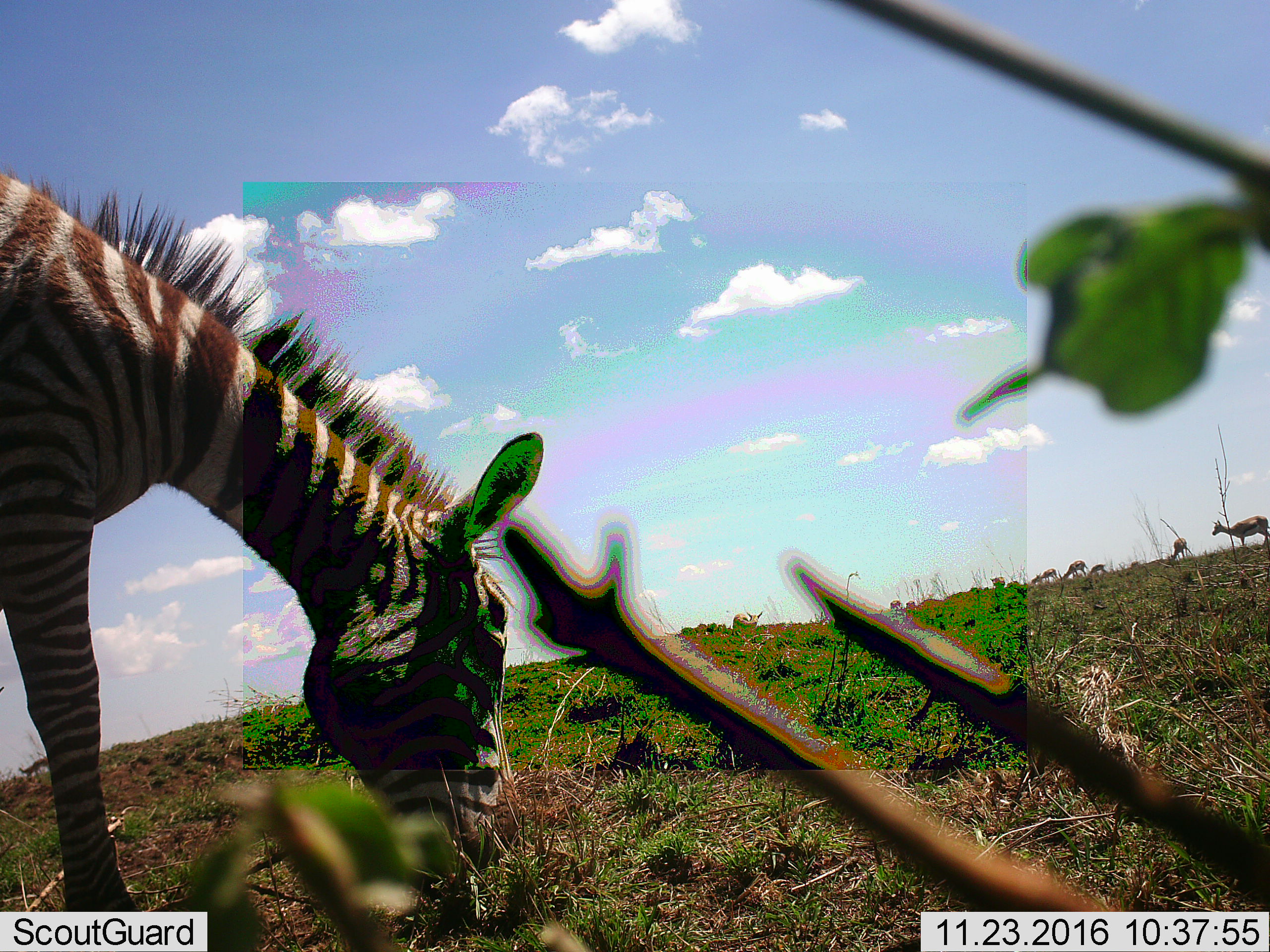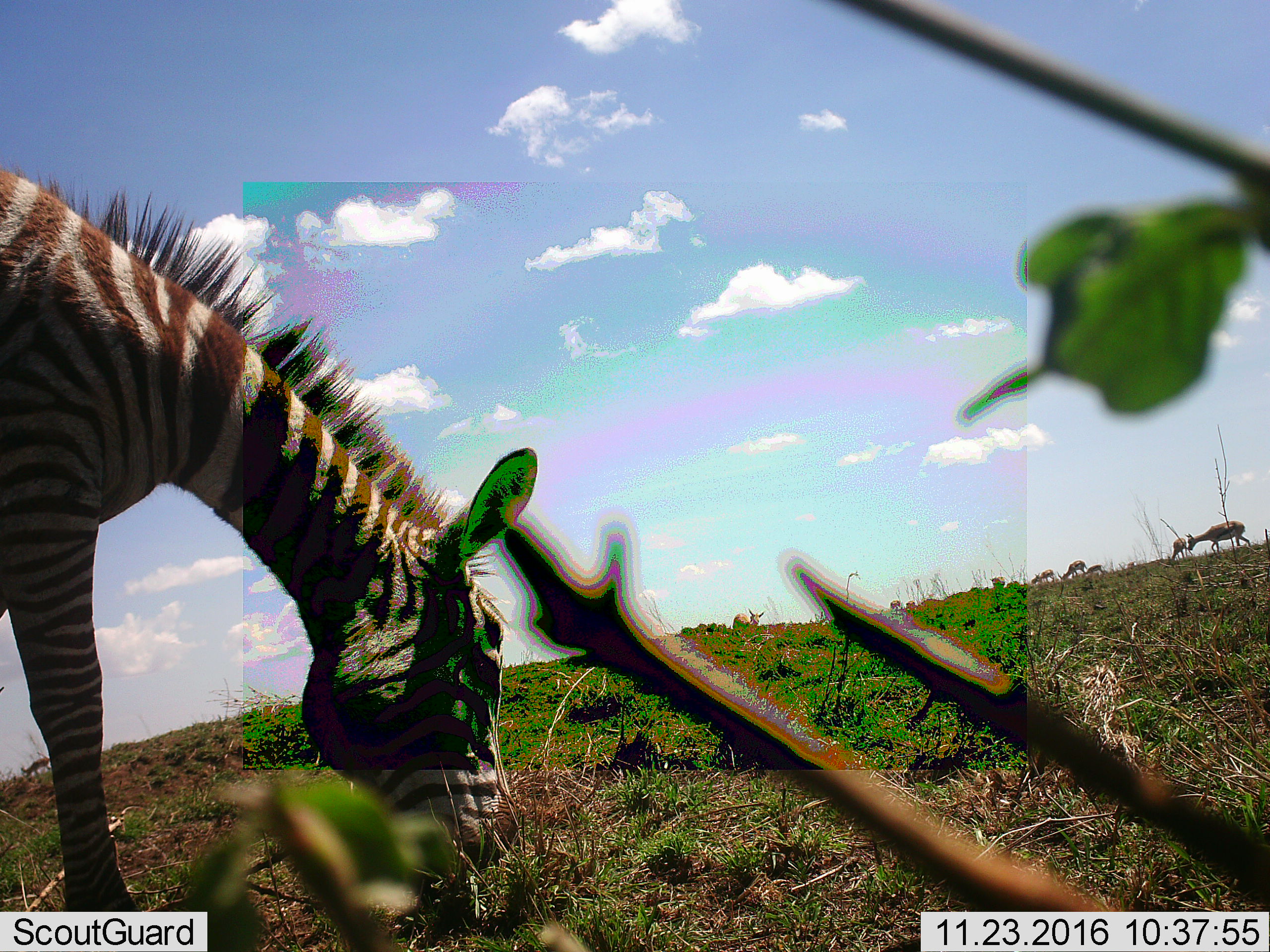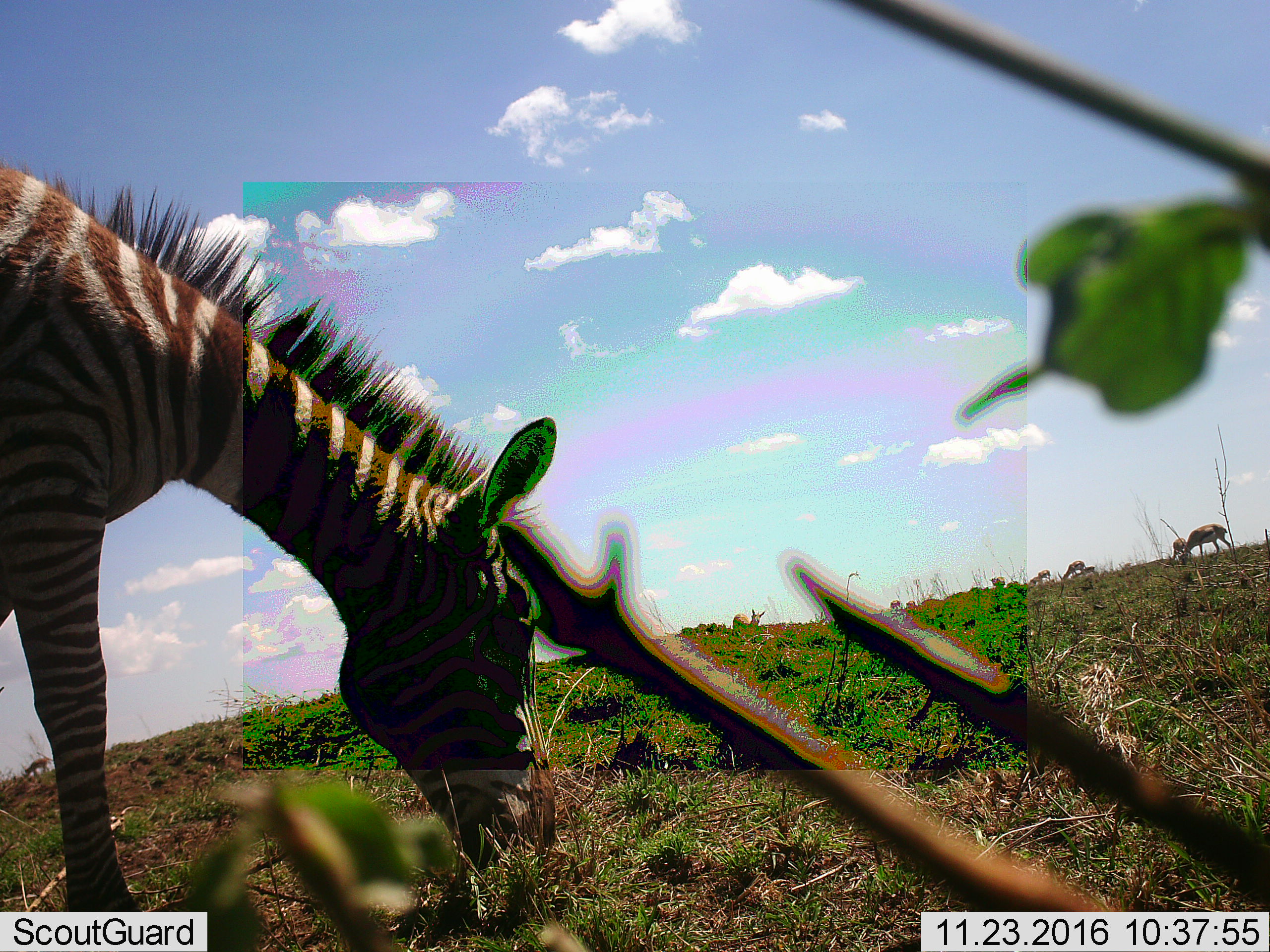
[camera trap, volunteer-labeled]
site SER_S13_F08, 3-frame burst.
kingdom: Animalia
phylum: Chordata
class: Mammalia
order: Artiodactyla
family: Bovidae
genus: Eudorcas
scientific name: Eudorcas thomsonii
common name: thomson's gazelle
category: gazellethomsons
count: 11-50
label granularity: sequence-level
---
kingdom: Animalia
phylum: Chordata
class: Mammalia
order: Perissodactyla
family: Equidae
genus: Equus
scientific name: Equus quagga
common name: plains zebra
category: zebraplains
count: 1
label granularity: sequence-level